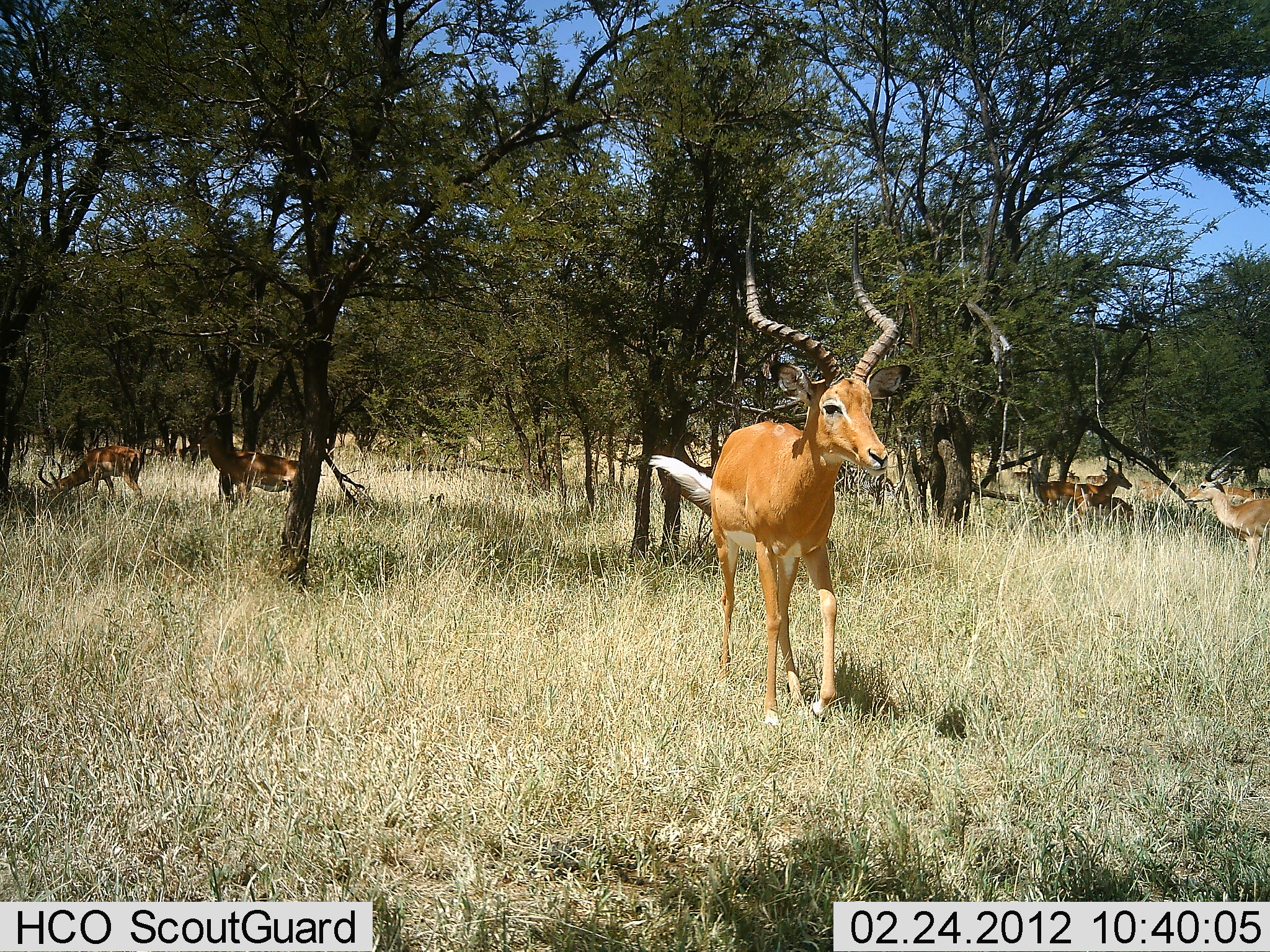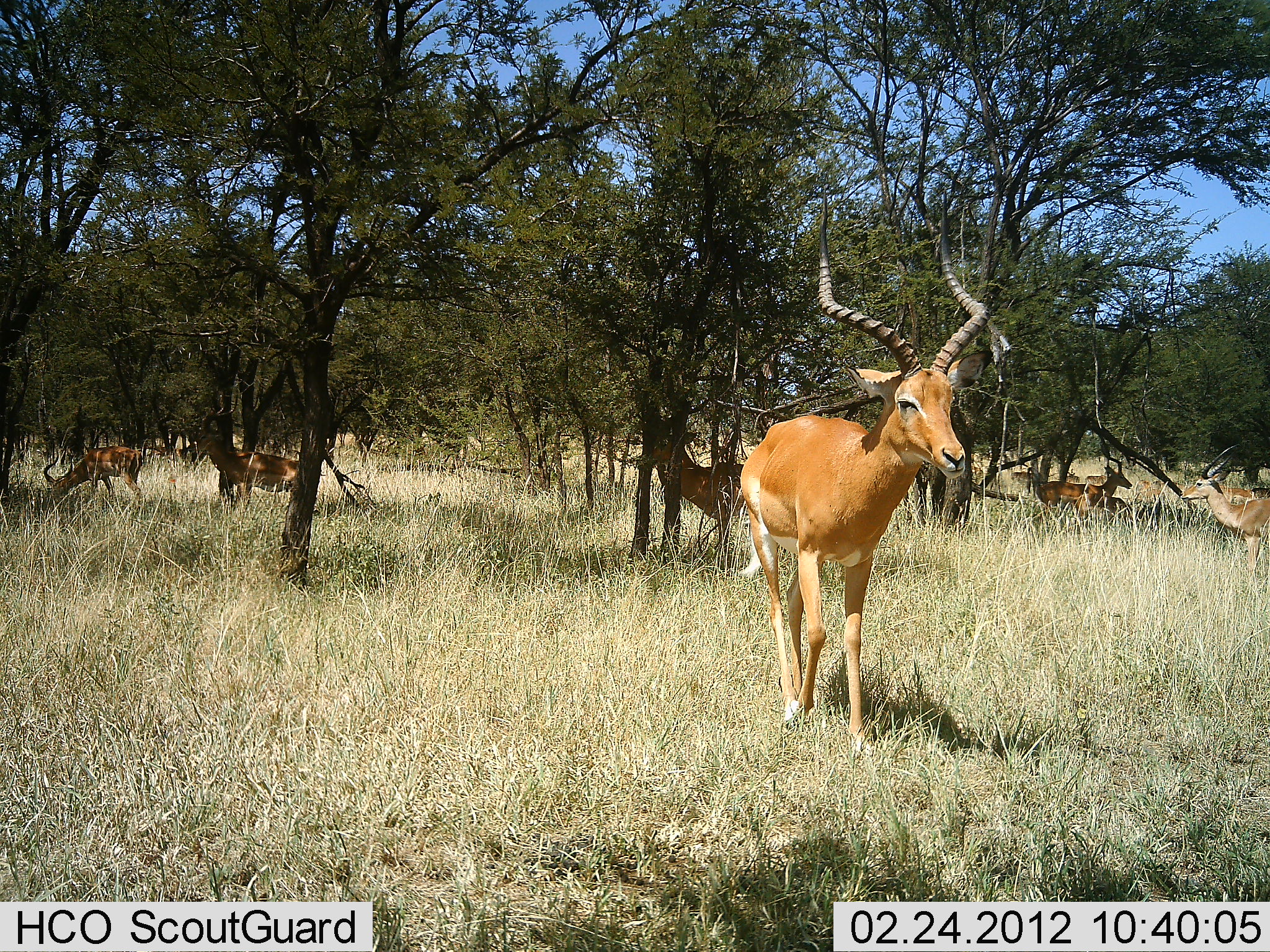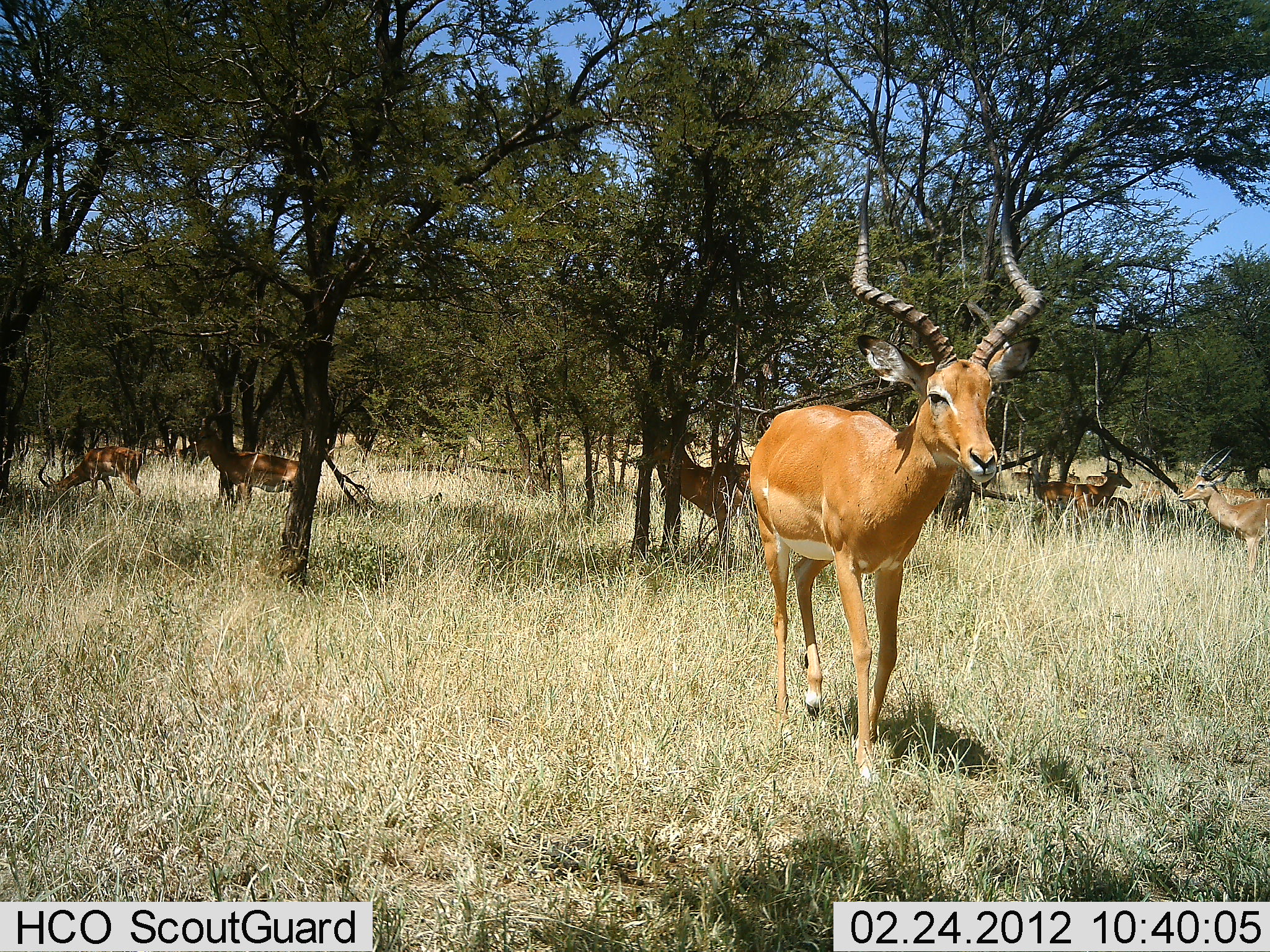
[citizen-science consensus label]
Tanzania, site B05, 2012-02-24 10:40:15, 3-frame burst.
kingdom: Animalia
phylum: Chordata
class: Mammalia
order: Artiodactyla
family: Bovidae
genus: Aepyceros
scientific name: Aepyceros melampus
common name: impala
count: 6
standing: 91%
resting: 12%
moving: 75%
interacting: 0%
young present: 0%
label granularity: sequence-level